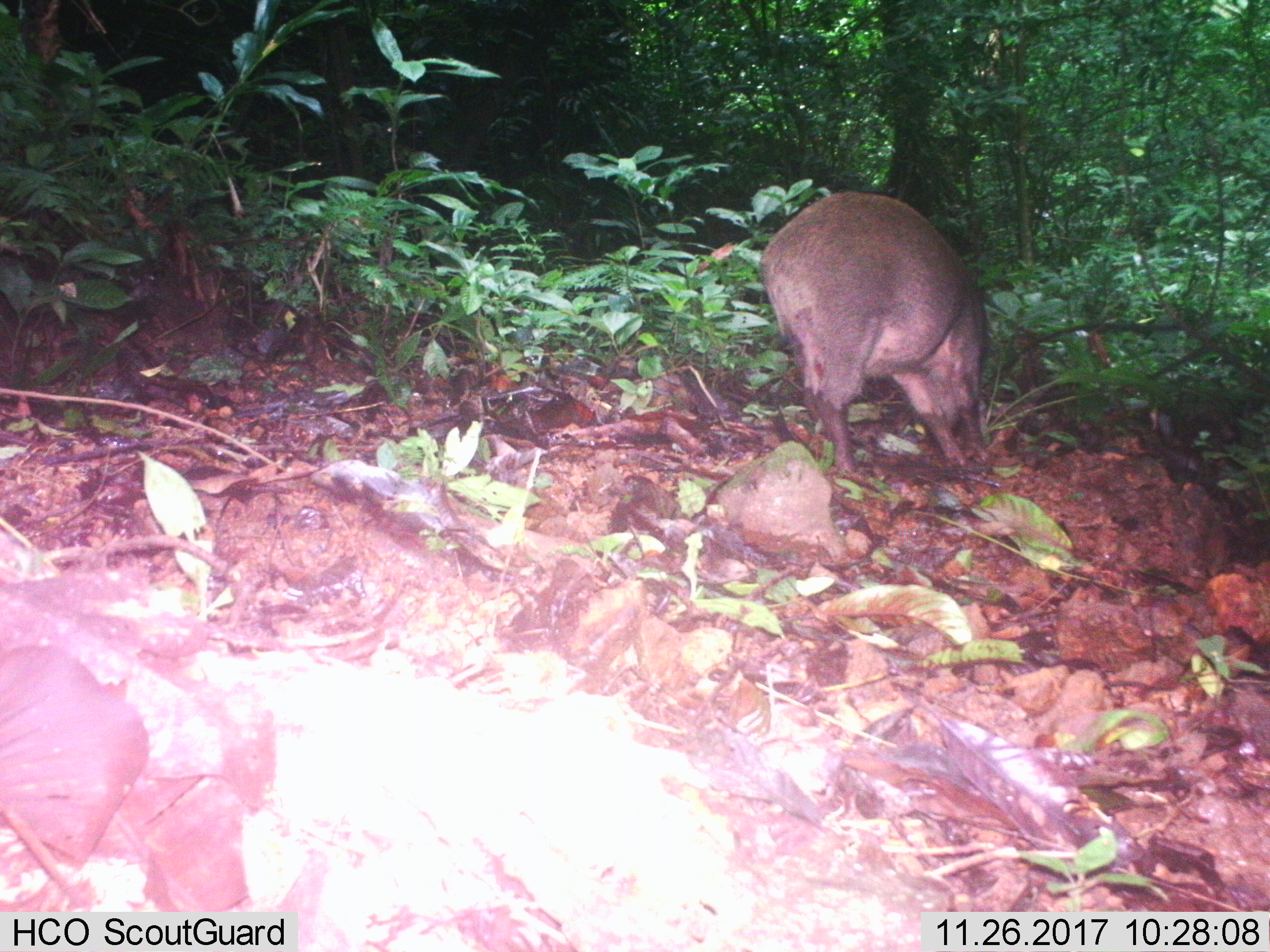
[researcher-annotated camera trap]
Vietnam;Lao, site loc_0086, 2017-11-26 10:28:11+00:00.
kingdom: Animalia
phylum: Chordata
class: Mammalia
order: Artiodactyla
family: Suidae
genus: Sus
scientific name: Sus scrofa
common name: eurasian wild pig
Eurasian wild pig (Sus scrofa). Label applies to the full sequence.